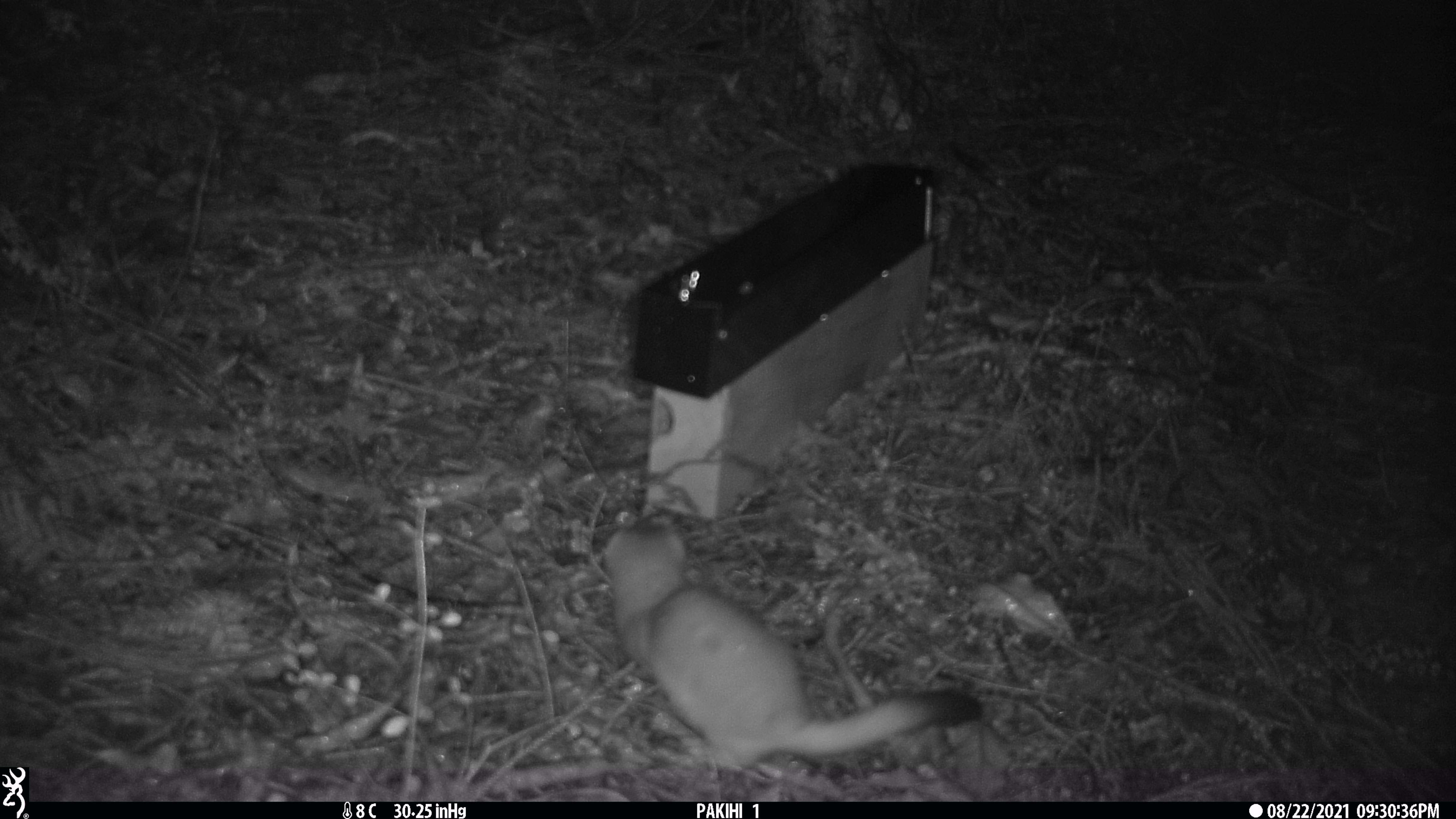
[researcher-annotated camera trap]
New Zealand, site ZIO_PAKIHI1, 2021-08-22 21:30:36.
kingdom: Animalia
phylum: Chordata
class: Mammalia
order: Carnivora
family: Mustelidae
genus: Mustela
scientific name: Mustela erminea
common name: stoat